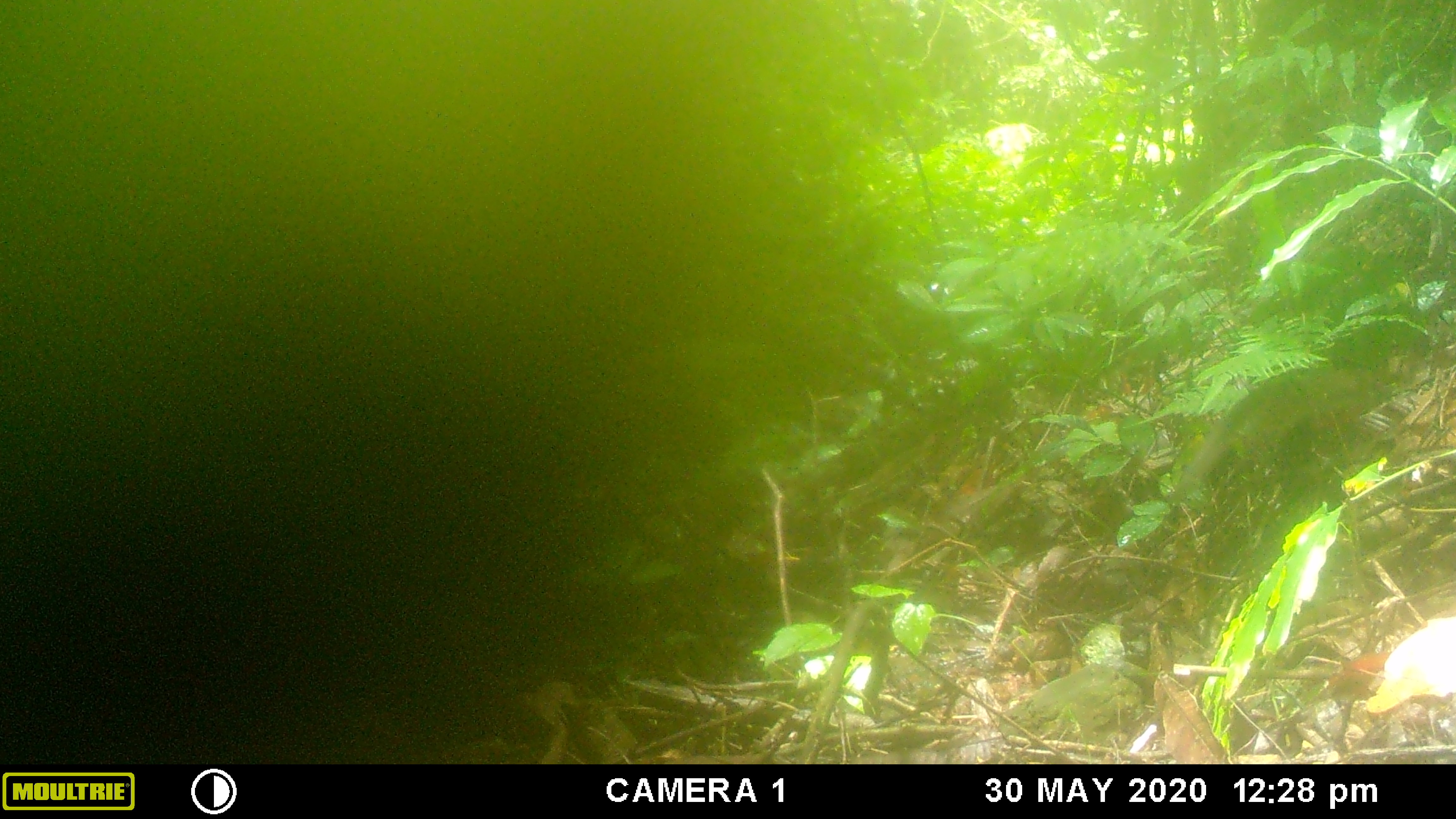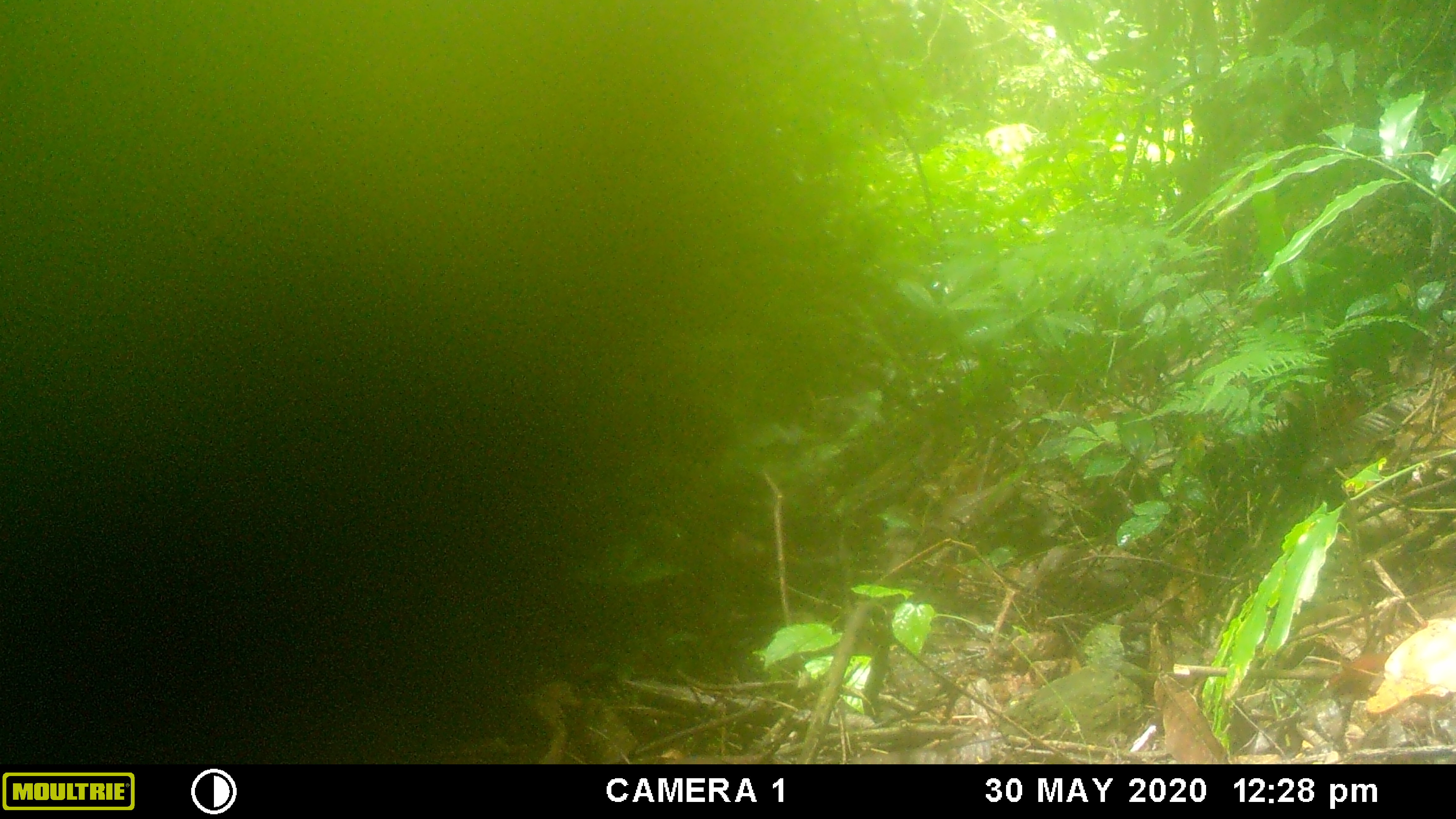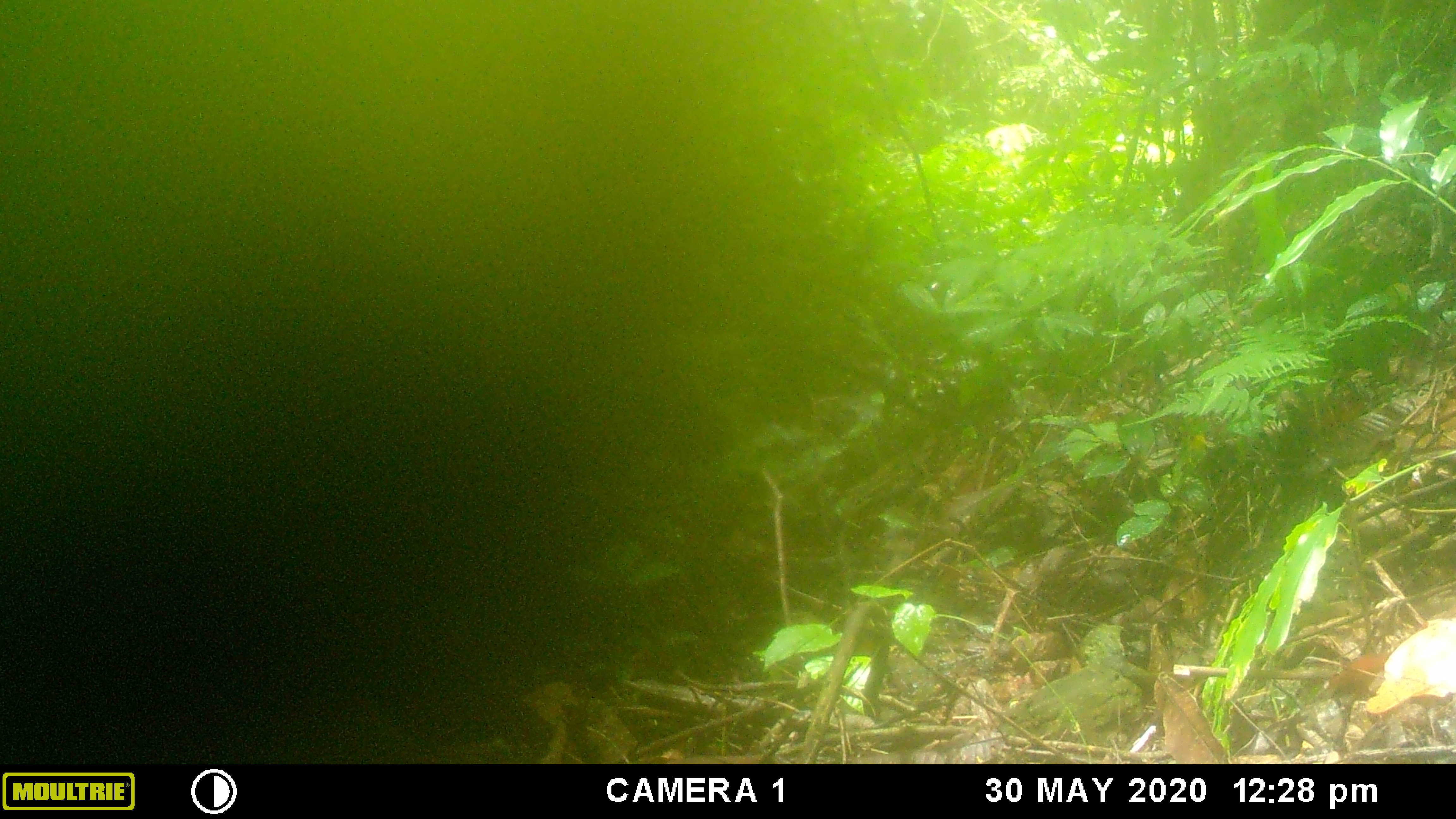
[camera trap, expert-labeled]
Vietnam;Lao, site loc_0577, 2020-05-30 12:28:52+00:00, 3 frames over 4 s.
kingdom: Animalia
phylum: Chordata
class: Mammalia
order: Rodentia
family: Sciuridae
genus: Sciurus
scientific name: Sciurus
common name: squirrel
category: unidentified squirrel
Unidentified squirrel (squirrel) (Sciurus). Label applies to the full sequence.